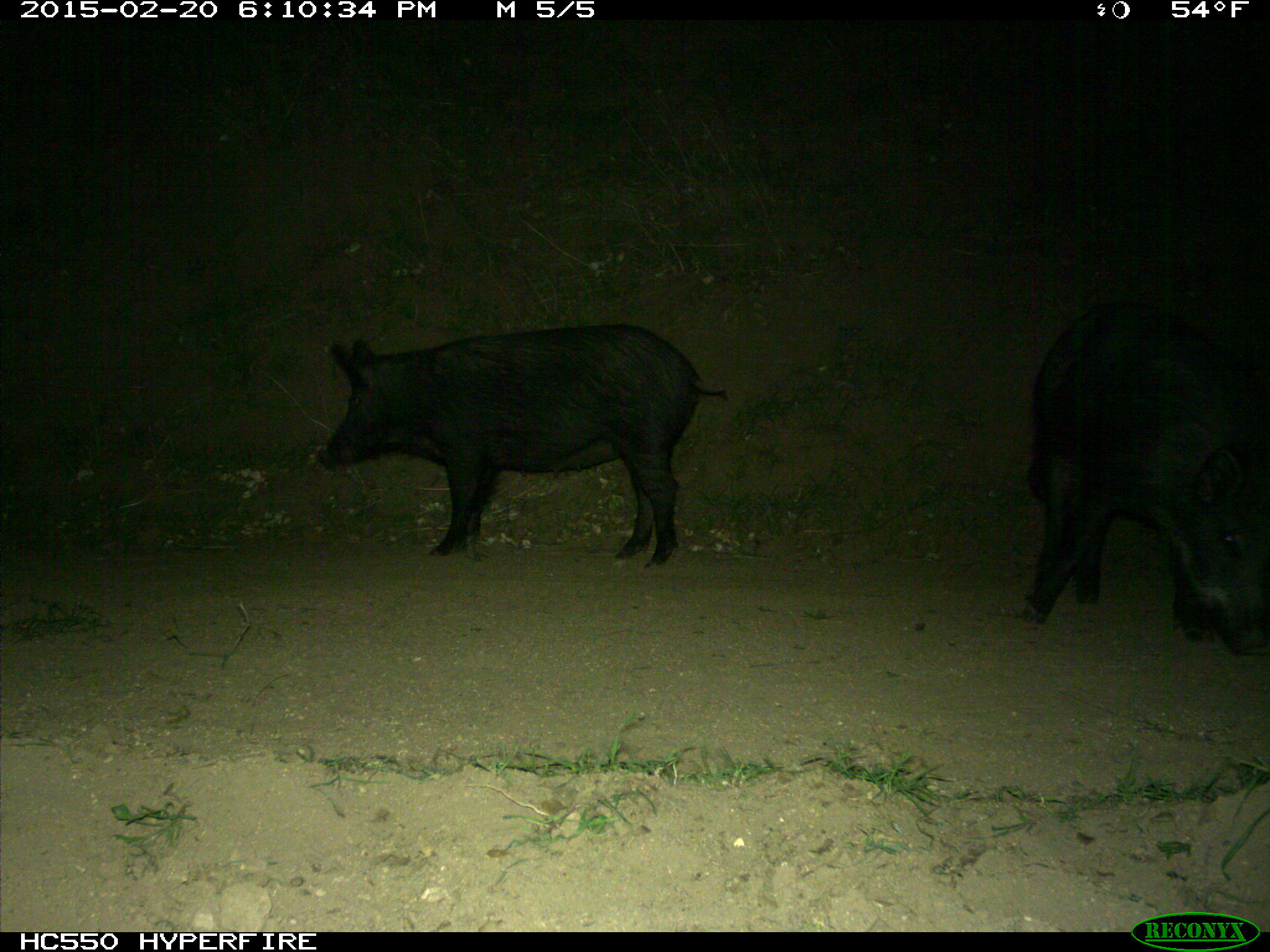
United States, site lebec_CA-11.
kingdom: Animalia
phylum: Chordata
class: Mammalia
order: Artiodactyla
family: Suidae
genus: Sus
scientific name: Sus scrofa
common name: wild boar